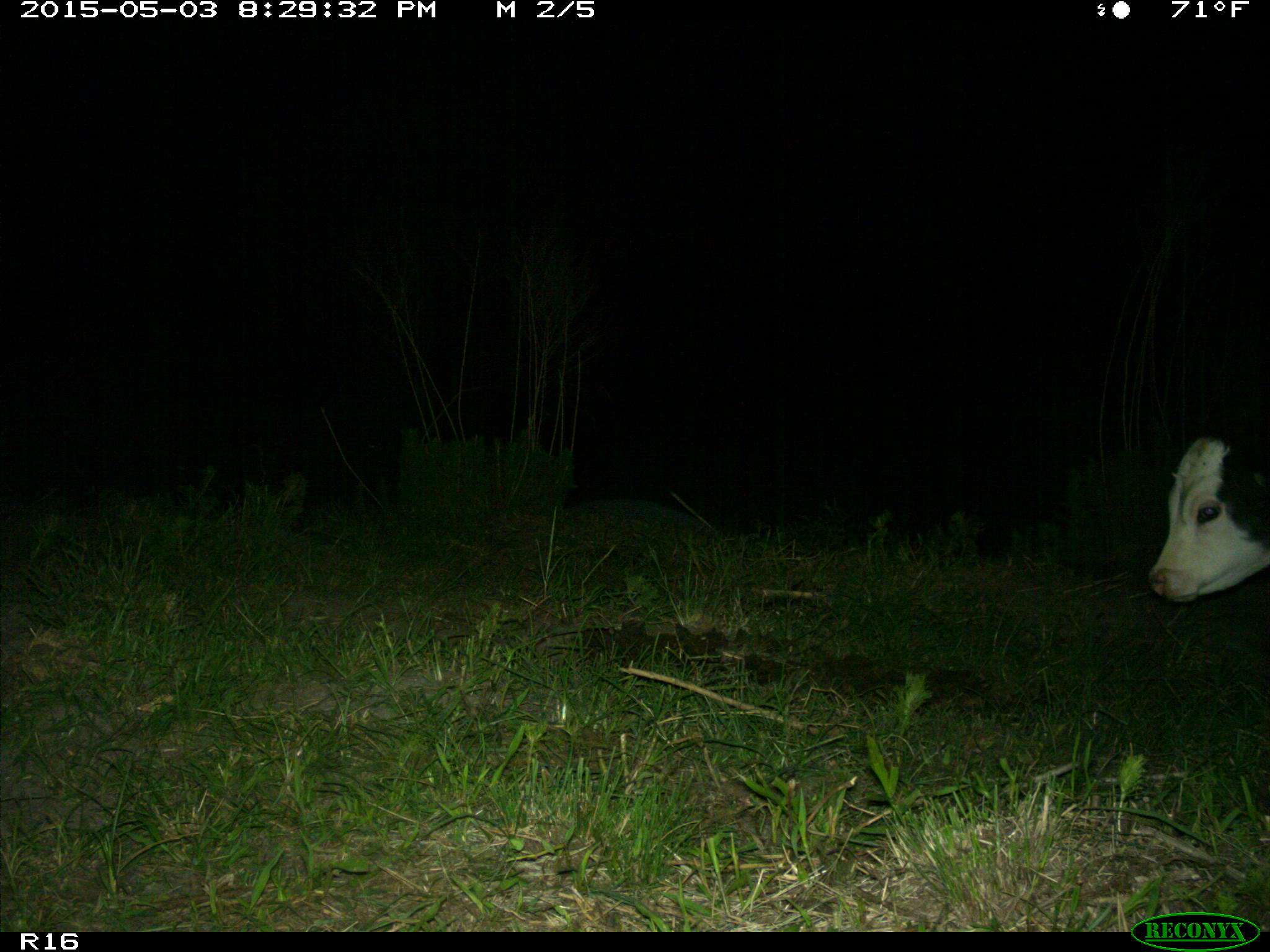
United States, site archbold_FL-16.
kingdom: Animalia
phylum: Chordata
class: Mammalia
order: Artiodactyla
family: Bovidae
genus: Bos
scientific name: Bos taurus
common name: domestic cow